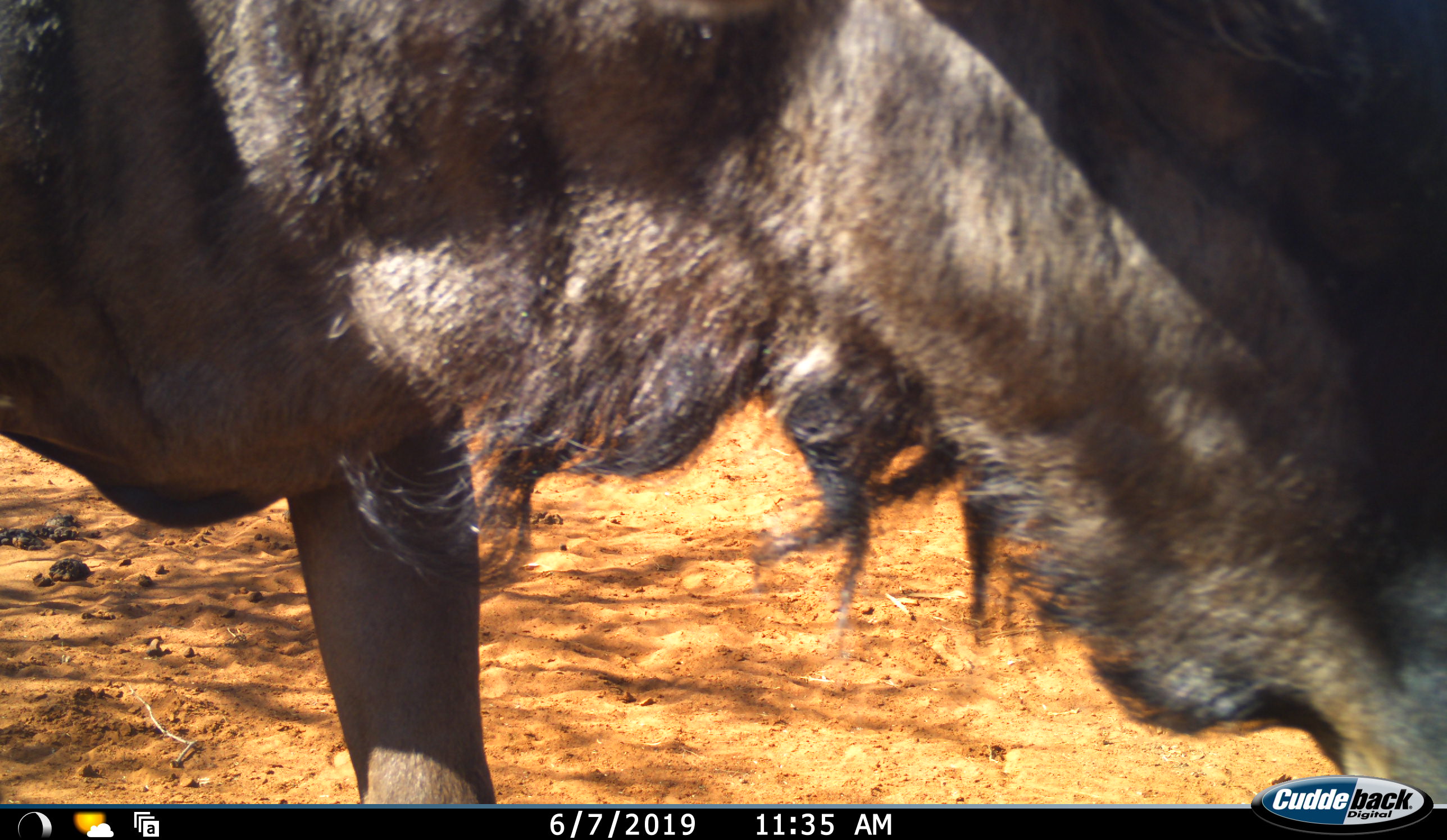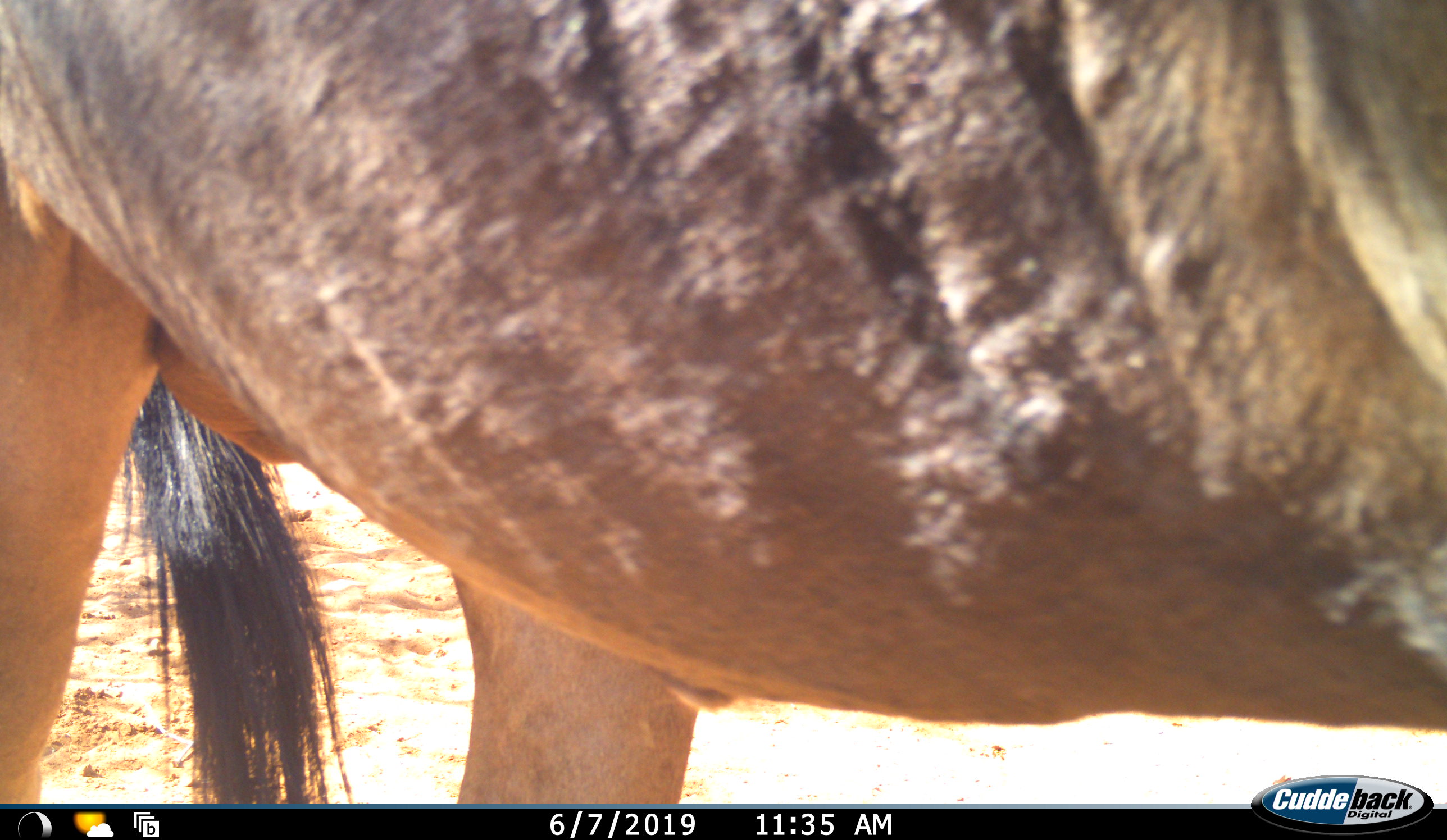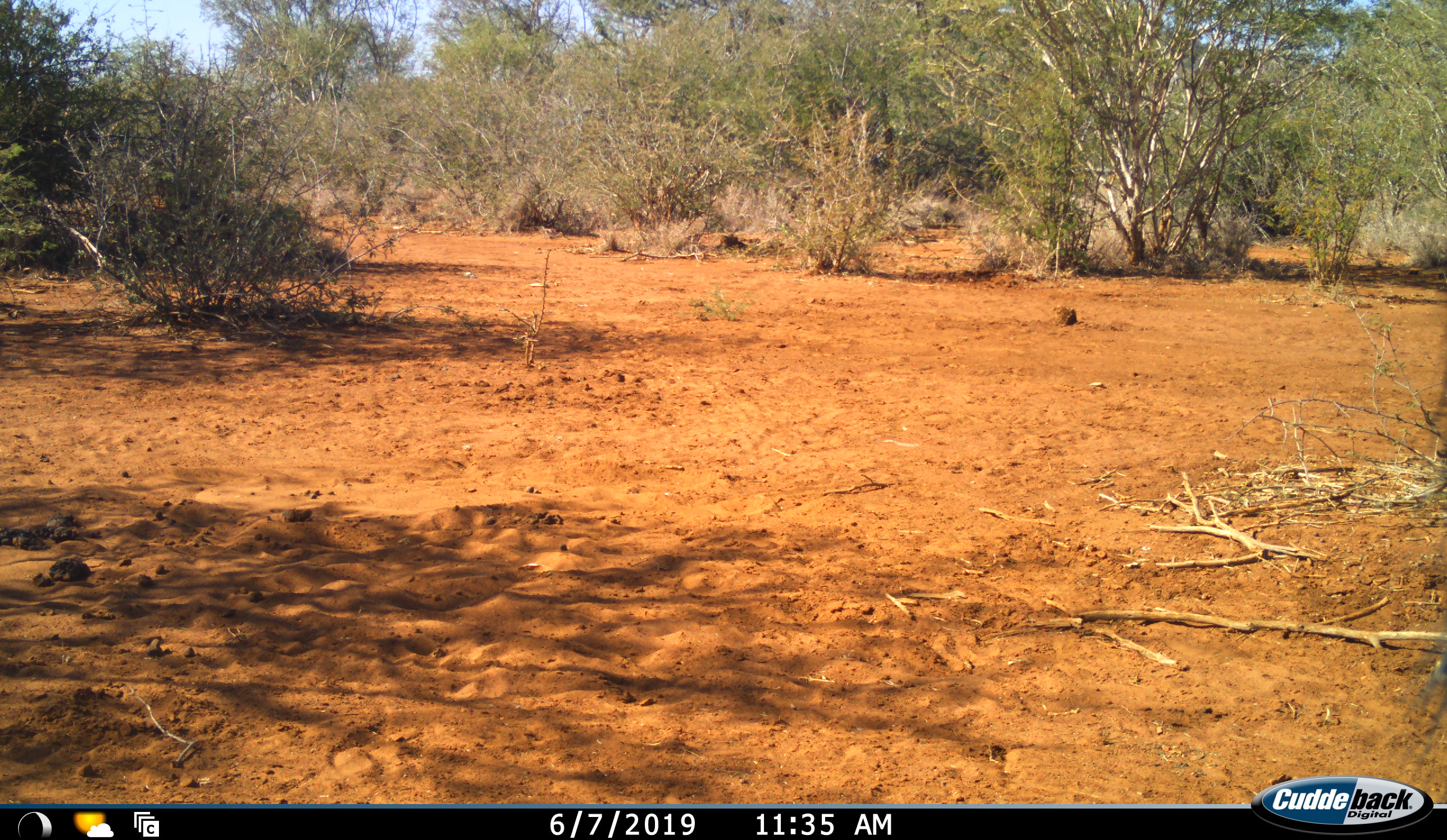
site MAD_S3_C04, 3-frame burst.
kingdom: Animalia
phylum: Chordata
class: Mammalia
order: Artiodactyla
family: Bovidae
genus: Connochaetes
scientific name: Connochaetes taurinus taurinus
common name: blue wildebeest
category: wildebeestblue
Wildebeestblue (blue wildebeest) (Connochaetes taurinus taurinus), count 1. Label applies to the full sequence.